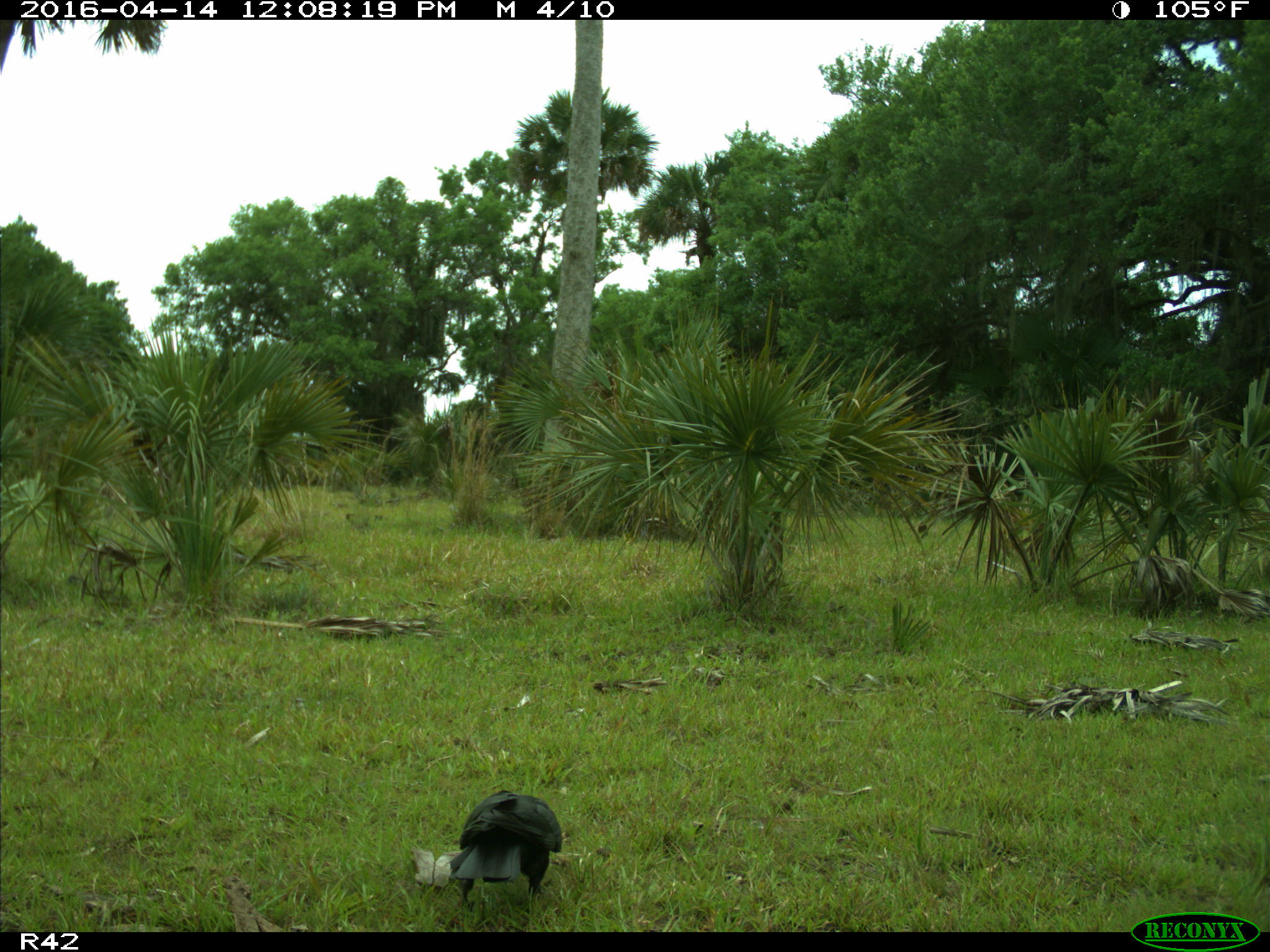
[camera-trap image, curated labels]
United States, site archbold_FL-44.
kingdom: Animalia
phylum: Chordata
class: Aves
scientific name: Aves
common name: birds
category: unidentified bird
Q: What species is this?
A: Unidentified bird (birds) (Aves).